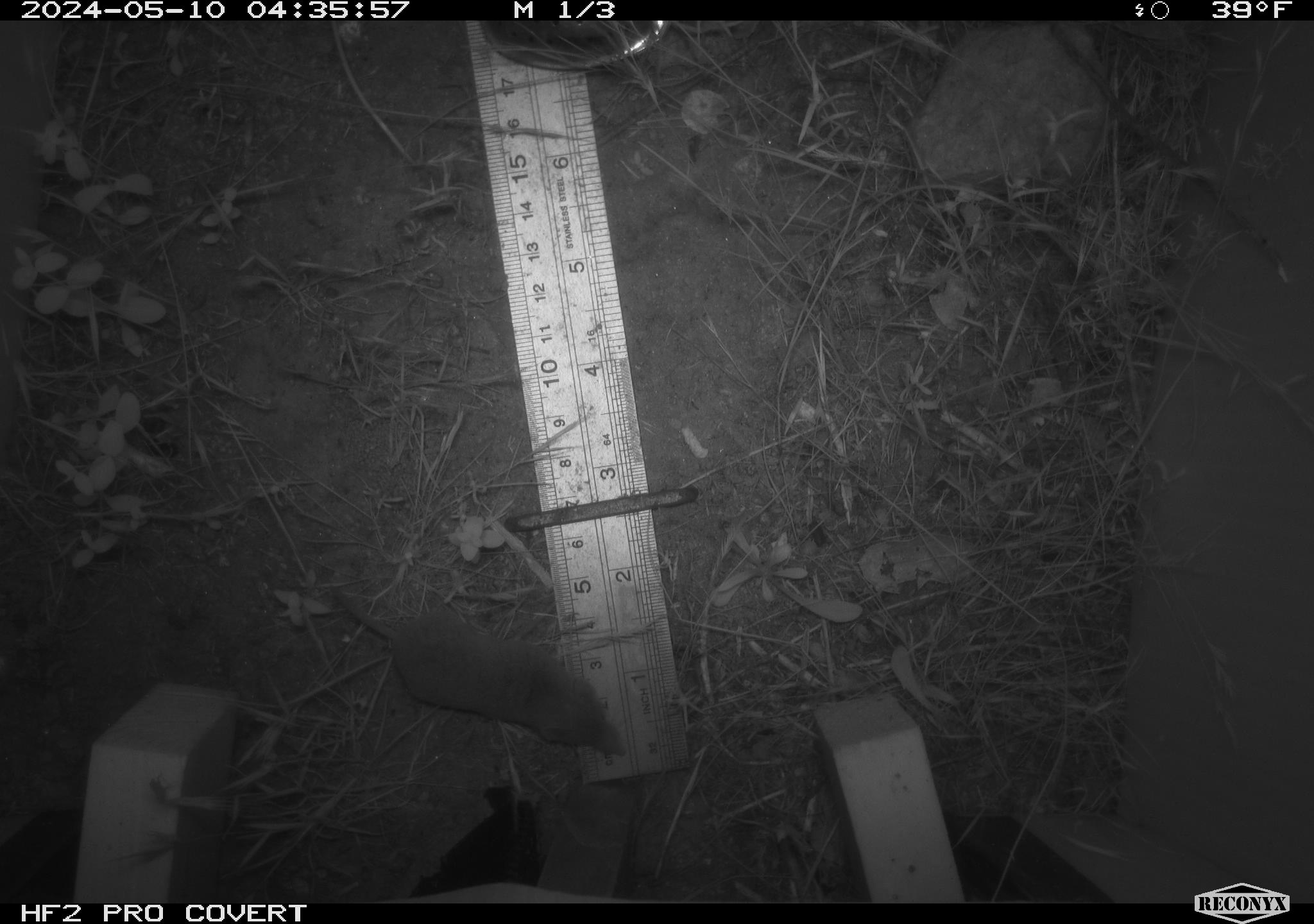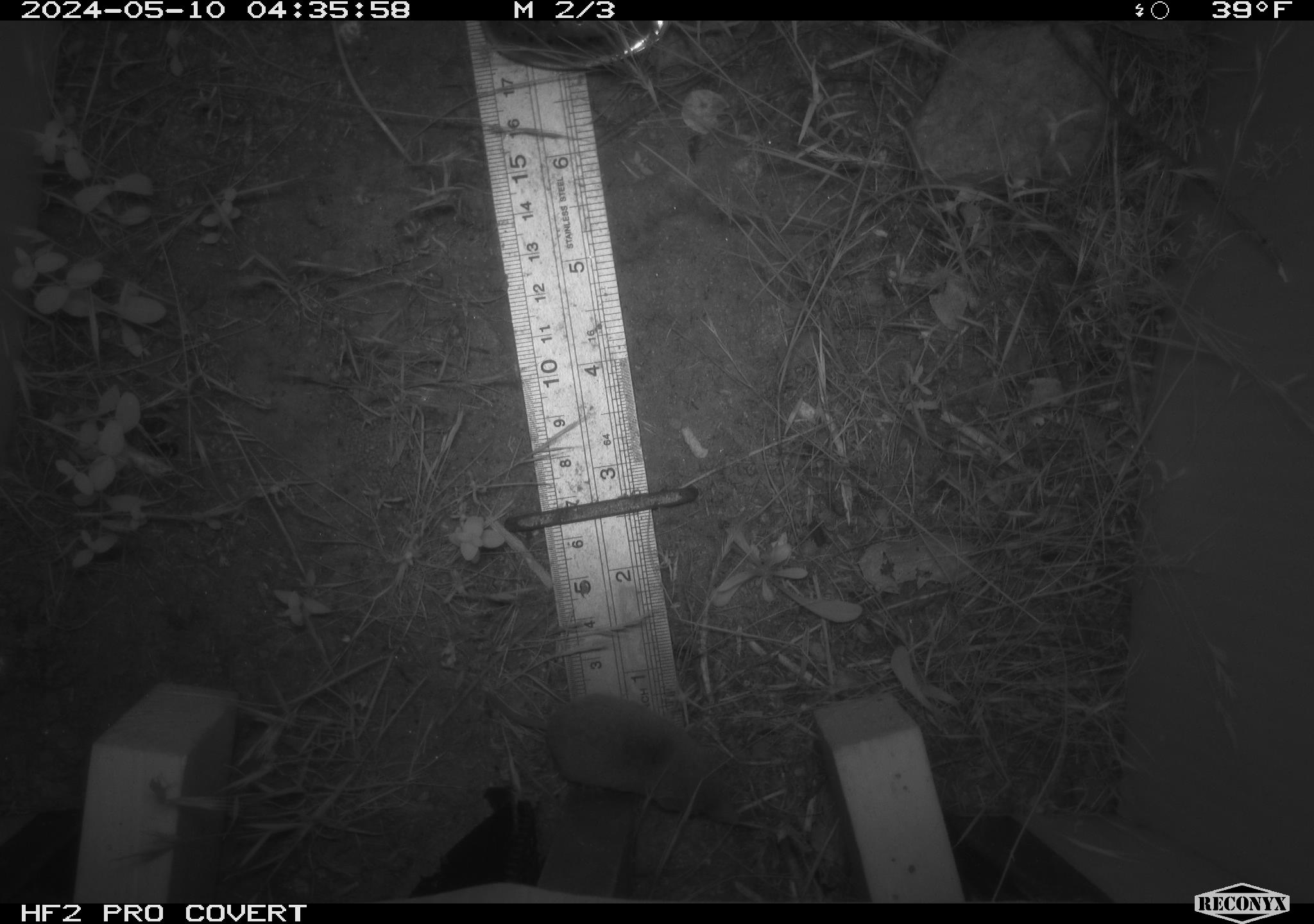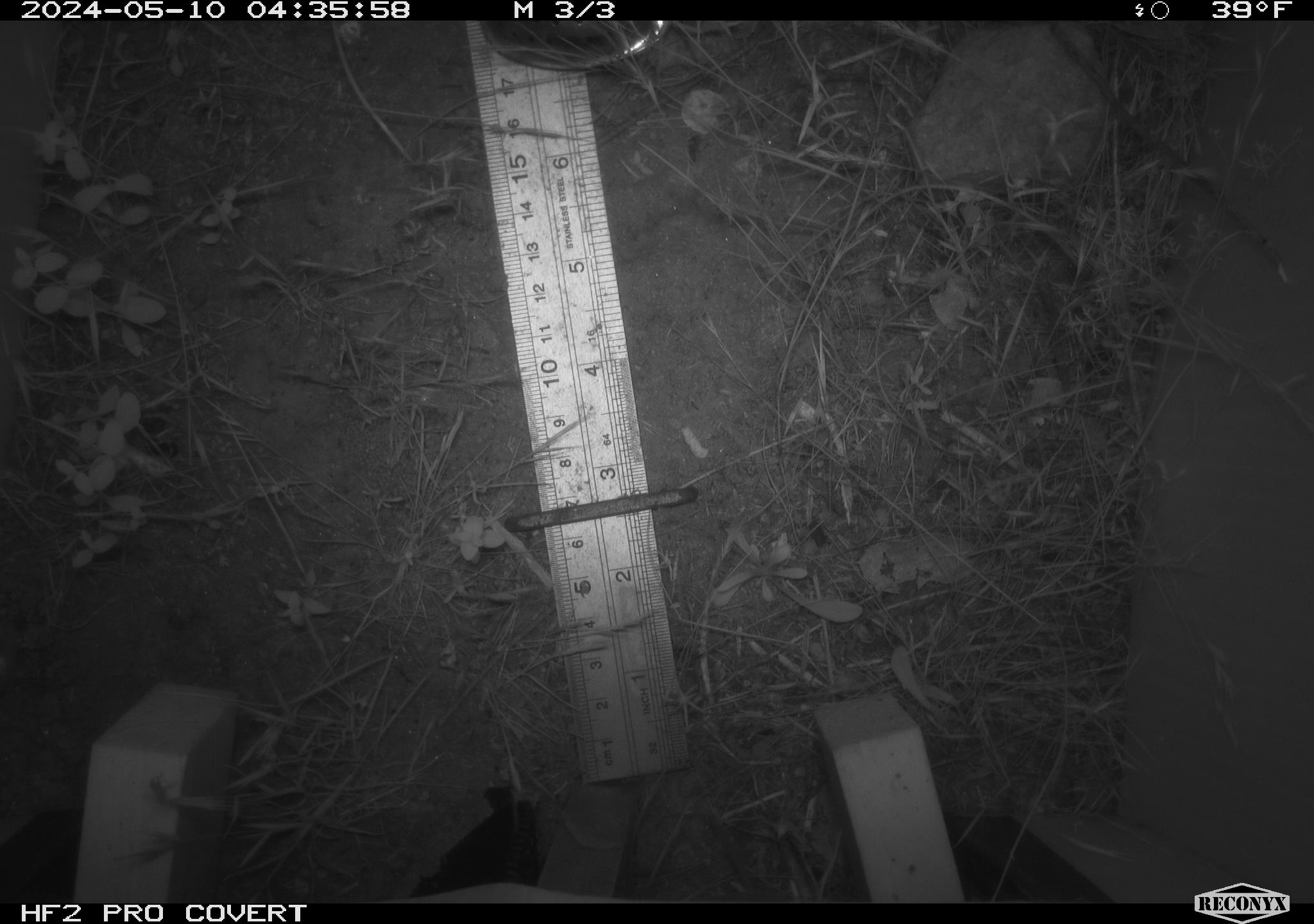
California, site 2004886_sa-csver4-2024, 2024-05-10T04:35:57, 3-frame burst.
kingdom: Animalia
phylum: Chordata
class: Mammalia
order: Rodentia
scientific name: Rodentia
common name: mouse species